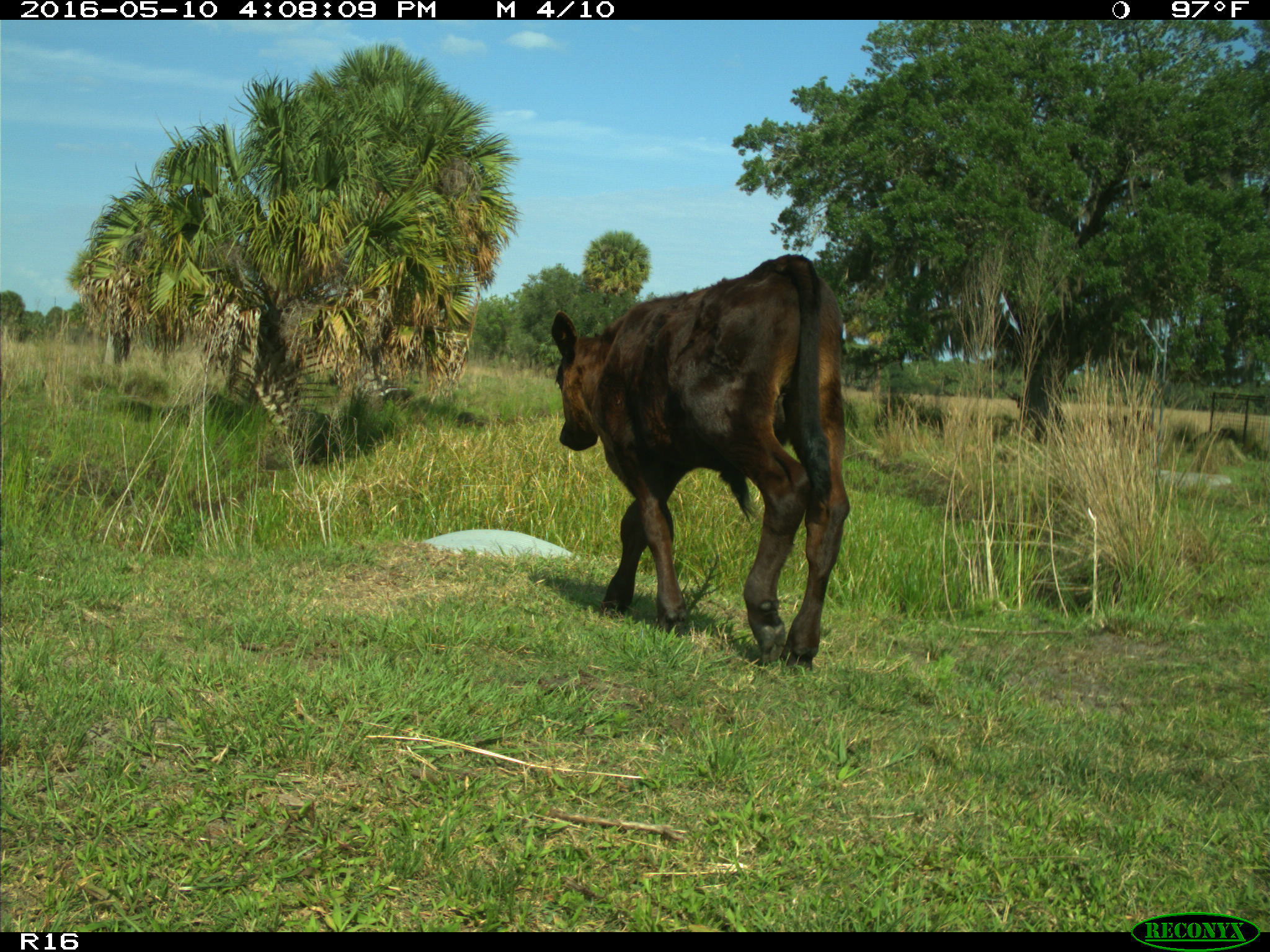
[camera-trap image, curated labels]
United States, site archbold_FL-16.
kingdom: Animalia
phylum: Chordata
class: Mammalia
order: Artiodactyla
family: Bovidae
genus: Bos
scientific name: Bos taurus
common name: domestic cow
Bos taurus (domestic cow).